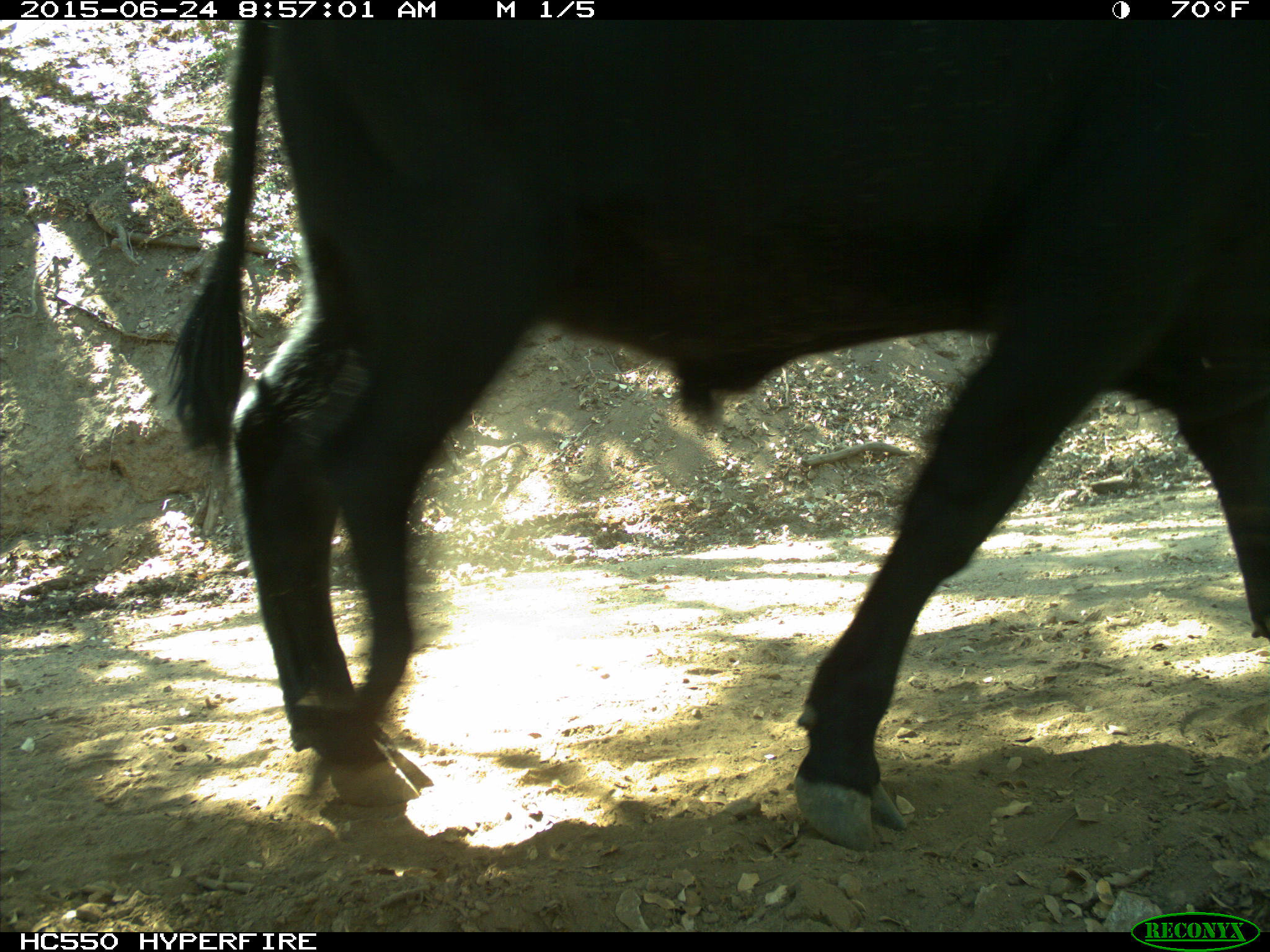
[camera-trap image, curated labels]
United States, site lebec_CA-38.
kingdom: Animalia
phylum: Chordata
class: Mammalia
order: Artiodactyla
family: Bovidae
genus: Bos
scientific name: Bos taurus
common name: domestic cow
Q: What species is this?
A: Bos taurus (domestic cow).